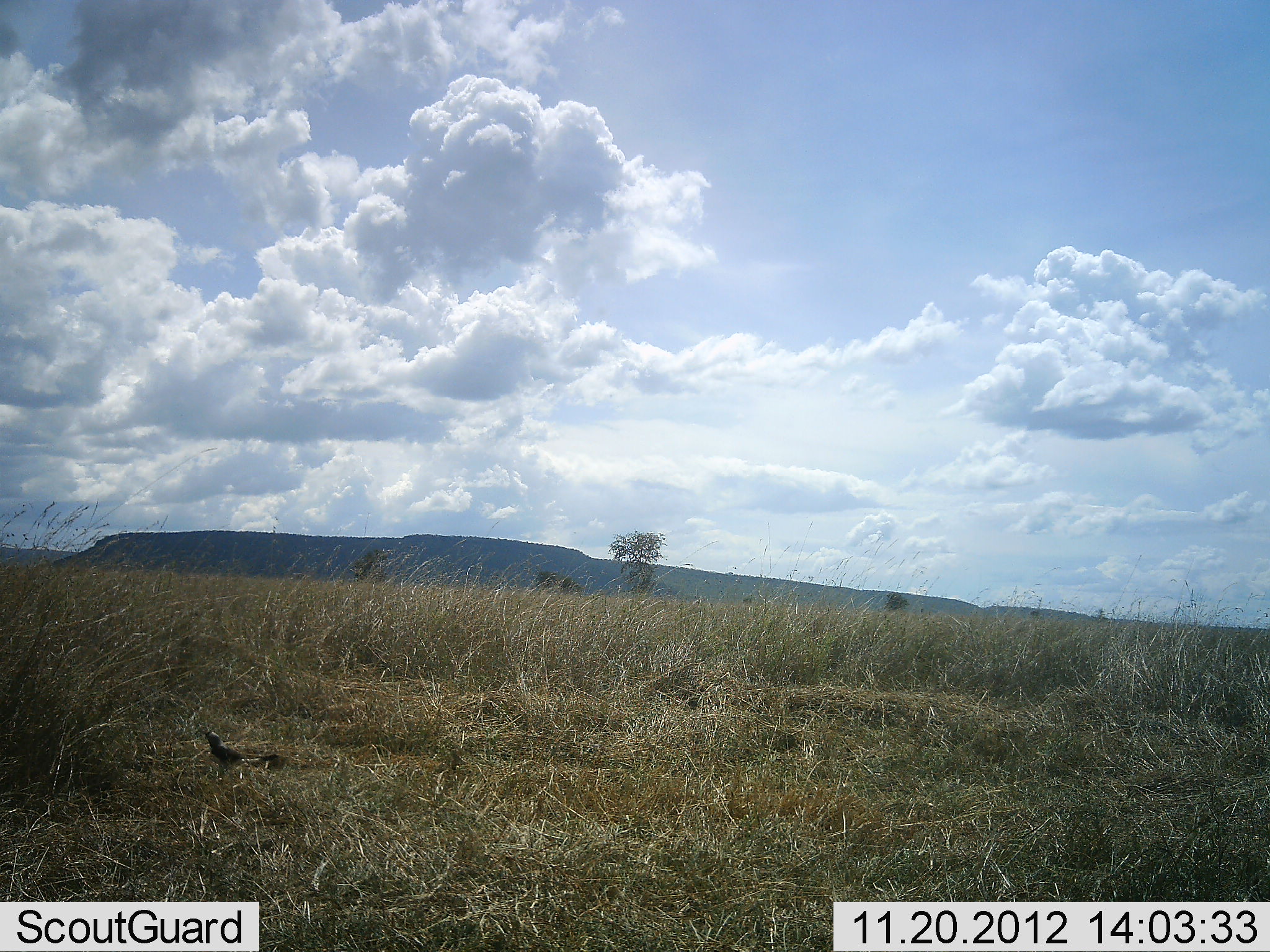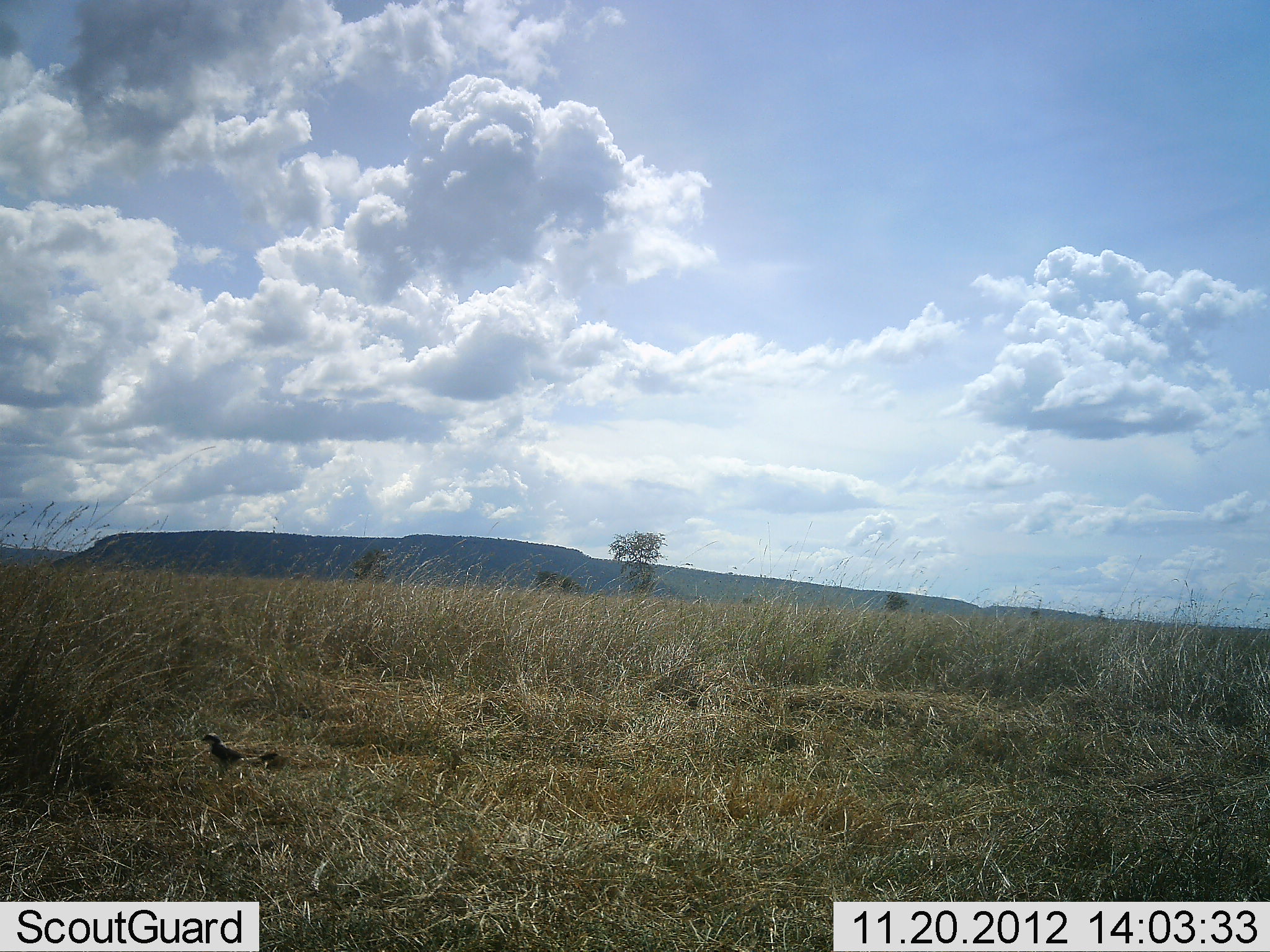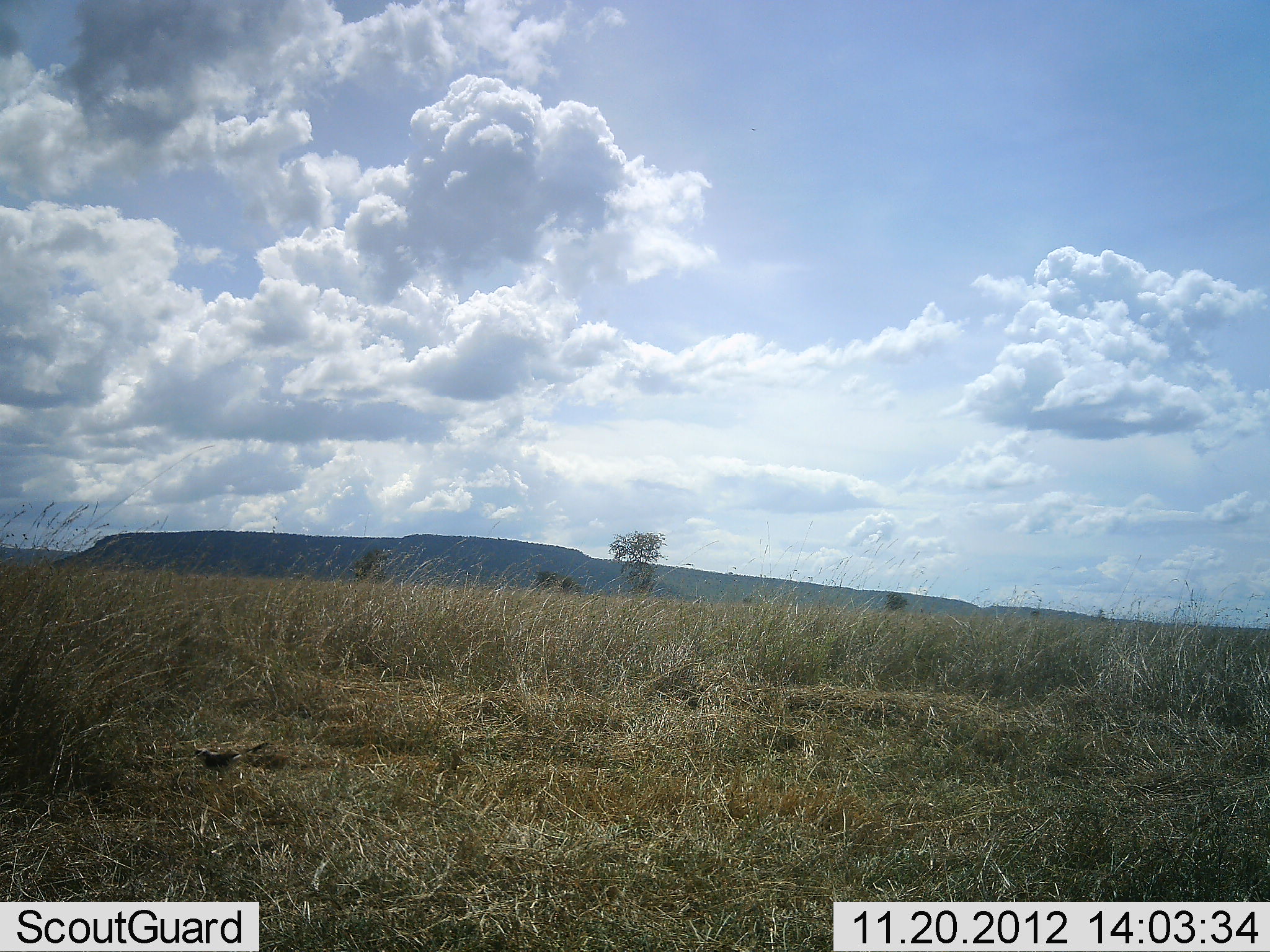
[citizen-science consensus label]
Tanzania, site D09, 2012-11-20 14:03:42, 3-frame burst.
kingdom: Animalia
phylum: Chordata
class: Aves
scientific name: Aves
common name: bird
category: otherbird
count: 1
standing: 60%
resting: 0%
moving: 0%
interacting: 0%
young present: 0%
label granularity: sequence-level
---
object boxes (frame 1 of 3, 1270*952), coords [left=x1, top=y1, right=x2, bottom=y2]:
animal: [left=202, top=725, right=278, bottom=766]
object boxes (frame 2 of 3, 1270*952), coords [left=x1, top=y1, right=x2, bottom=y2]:
animal: [left=200, top=731, right=280, bottom=775]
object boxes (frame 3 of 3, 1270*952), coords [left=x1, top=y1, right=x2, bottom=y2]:
animal: [left=190, top=739, right=269, bottom=781]